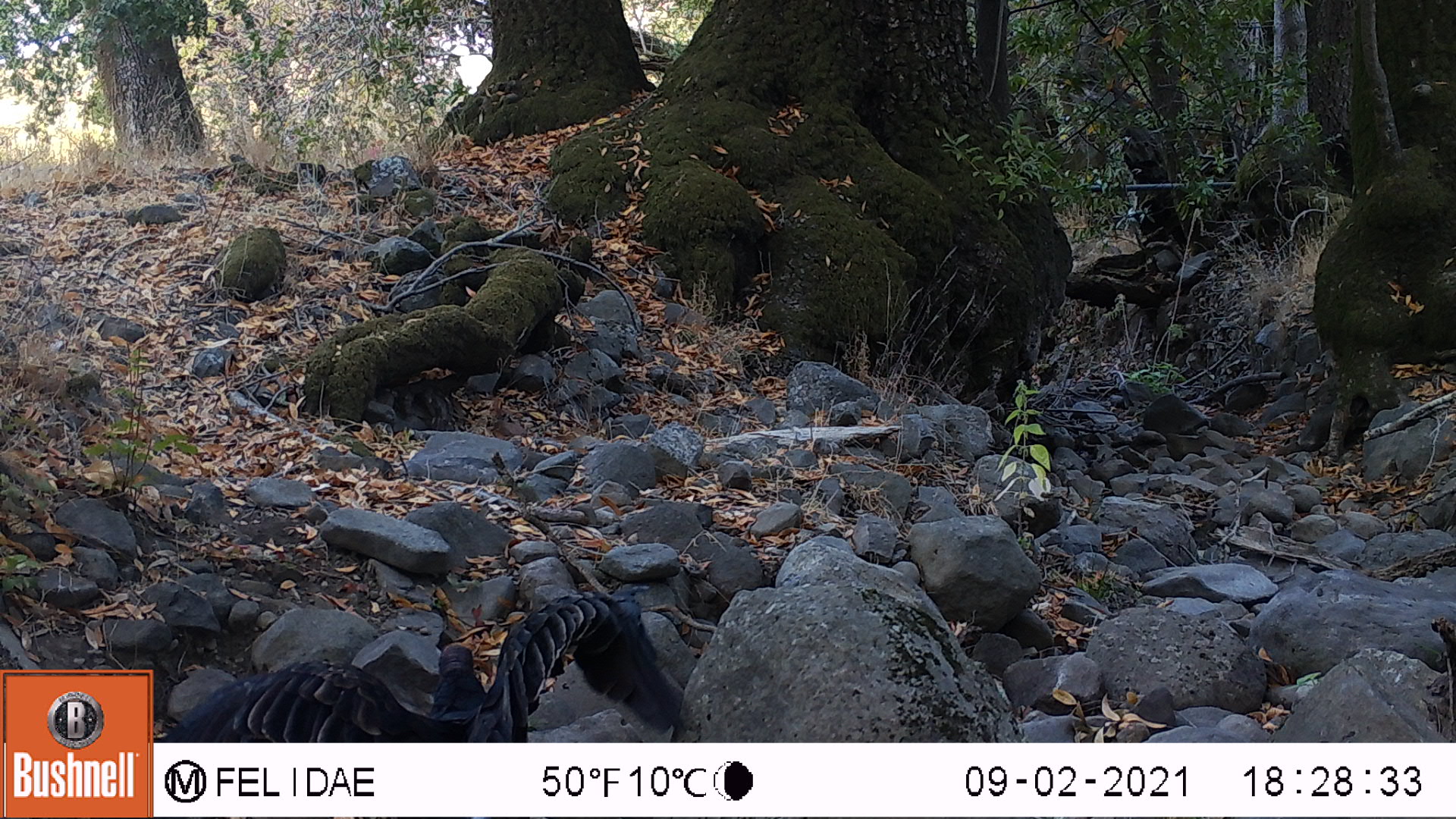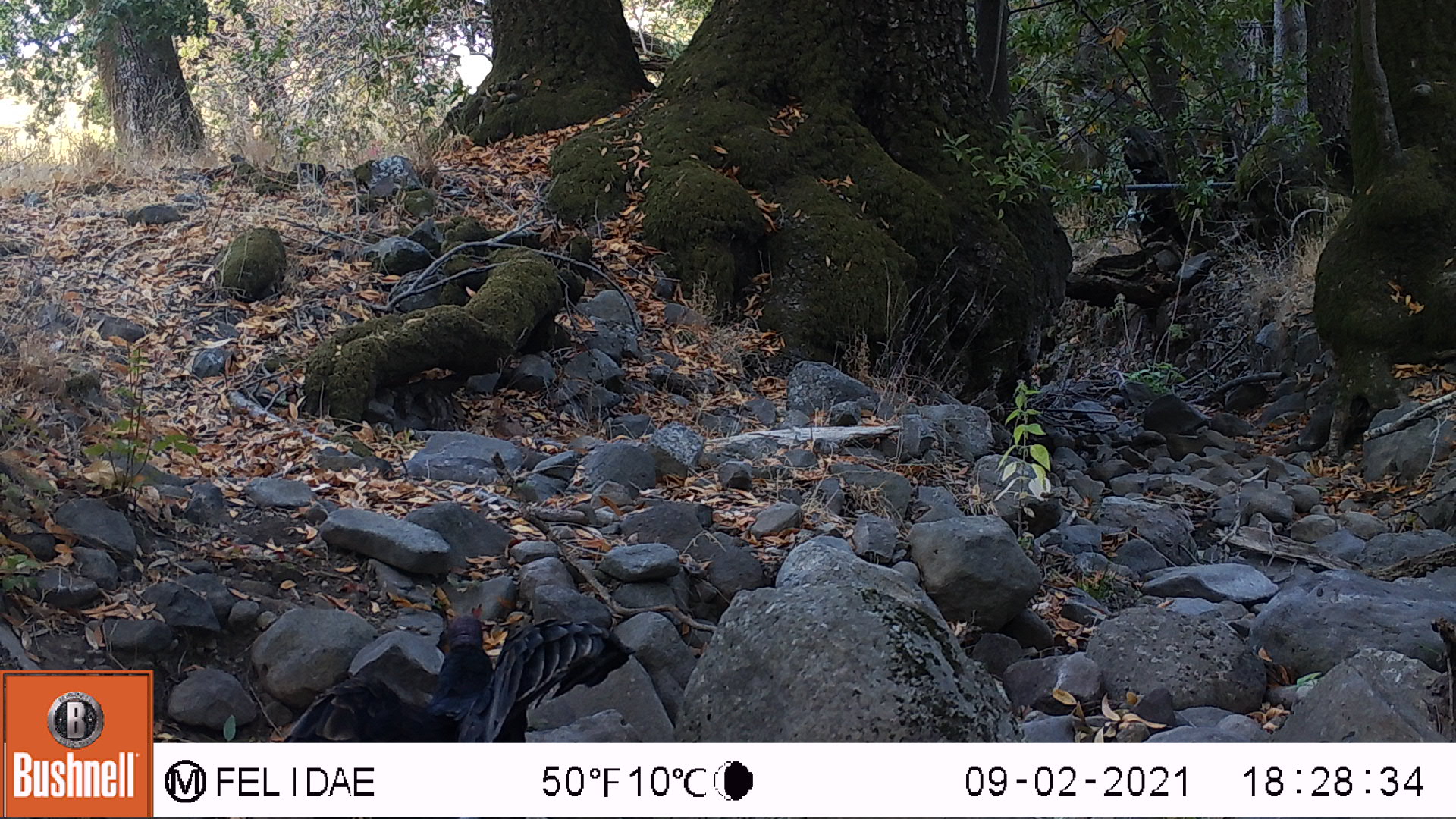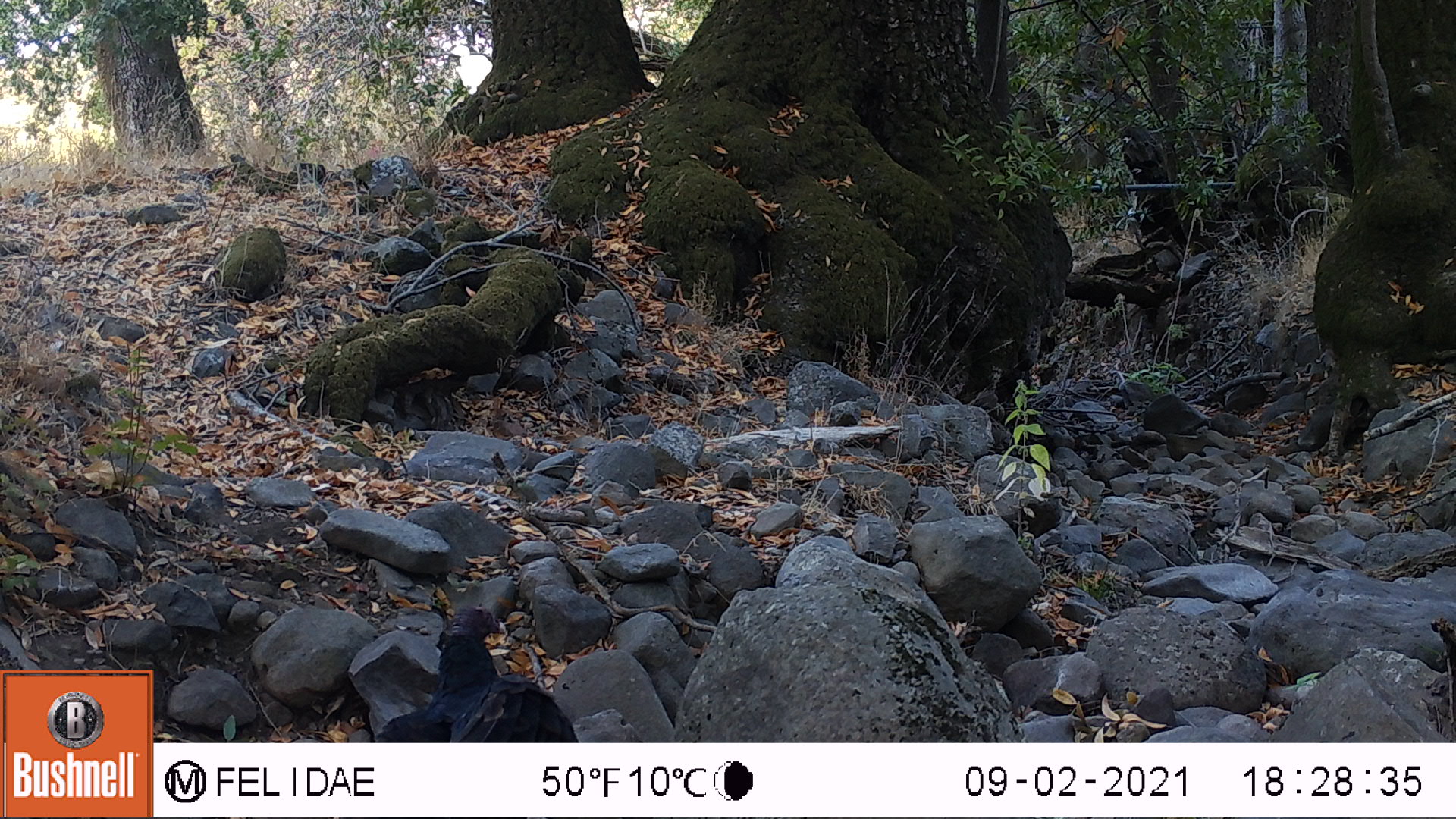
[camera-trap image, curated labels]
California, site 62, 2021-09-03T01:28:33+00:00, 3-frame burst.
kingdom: Animalia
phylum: Chordata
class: Aves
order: Cathartiformes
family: Cathartidae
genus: Cathartes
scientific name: Cathartes aura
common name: turkey vulture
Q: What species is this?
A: Turkey vulture (Cathartes aura).